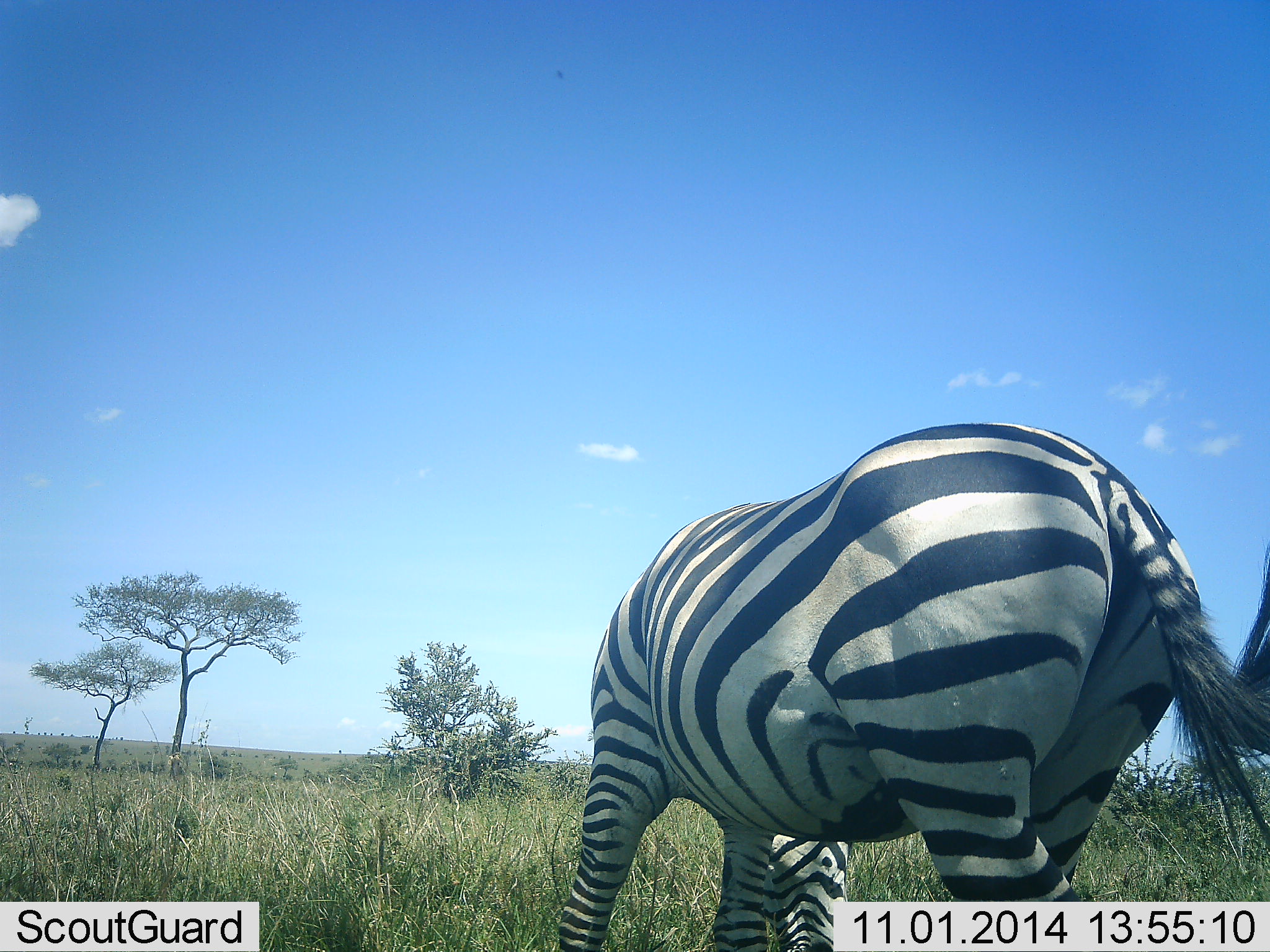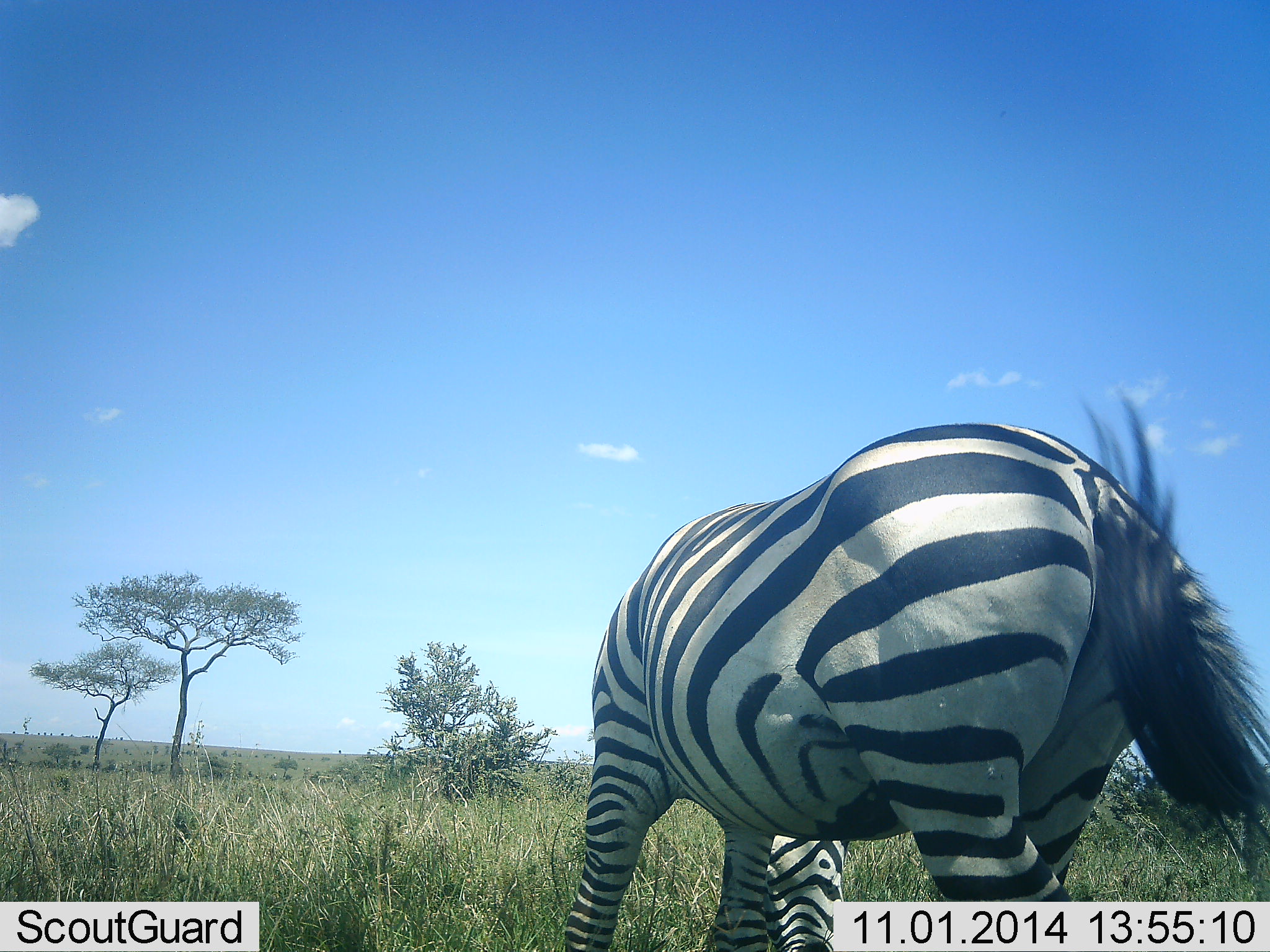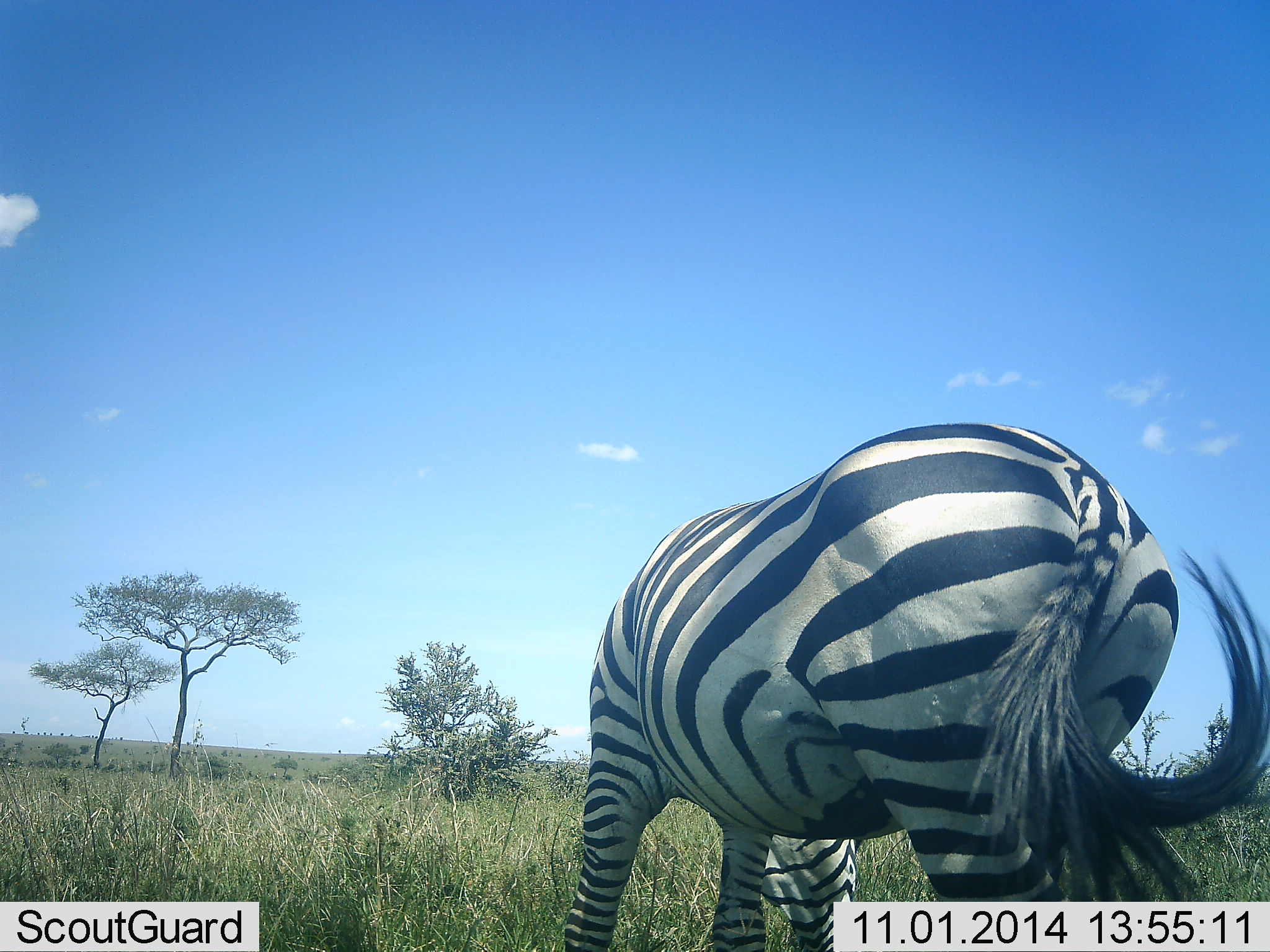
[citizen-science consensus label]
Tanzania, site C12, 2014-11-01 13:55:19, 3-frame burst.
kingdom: Animalia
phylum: Chordata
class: Mammalia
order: Perissodactyla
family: Equidae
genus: Equus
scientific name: Equus quagga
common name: plains zebra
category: zebra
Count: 1.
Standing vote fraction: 0%.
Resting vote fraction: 0%.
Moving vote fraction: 0%.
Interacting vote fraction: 0%.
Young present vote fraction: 0%.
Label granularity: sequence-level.